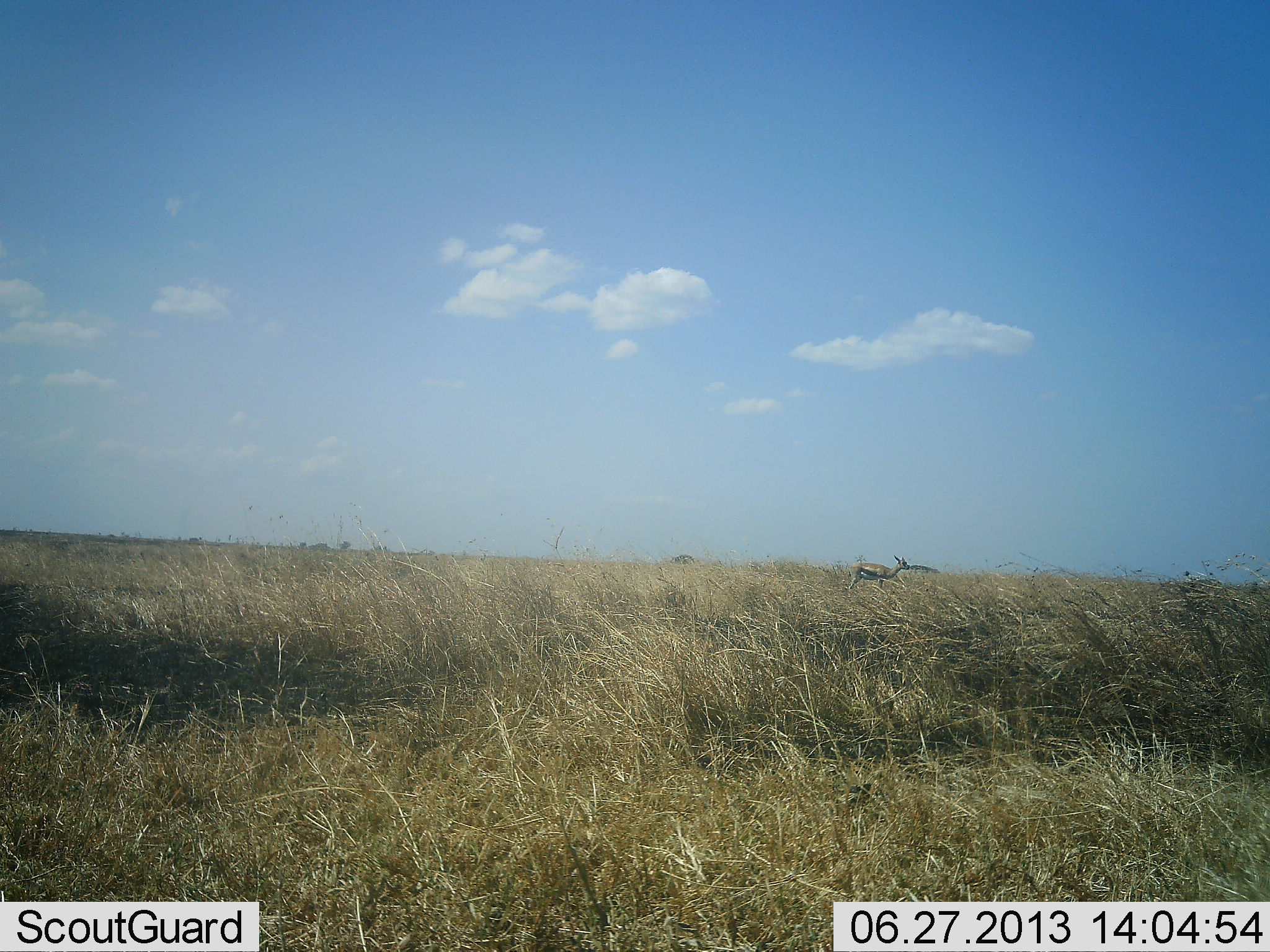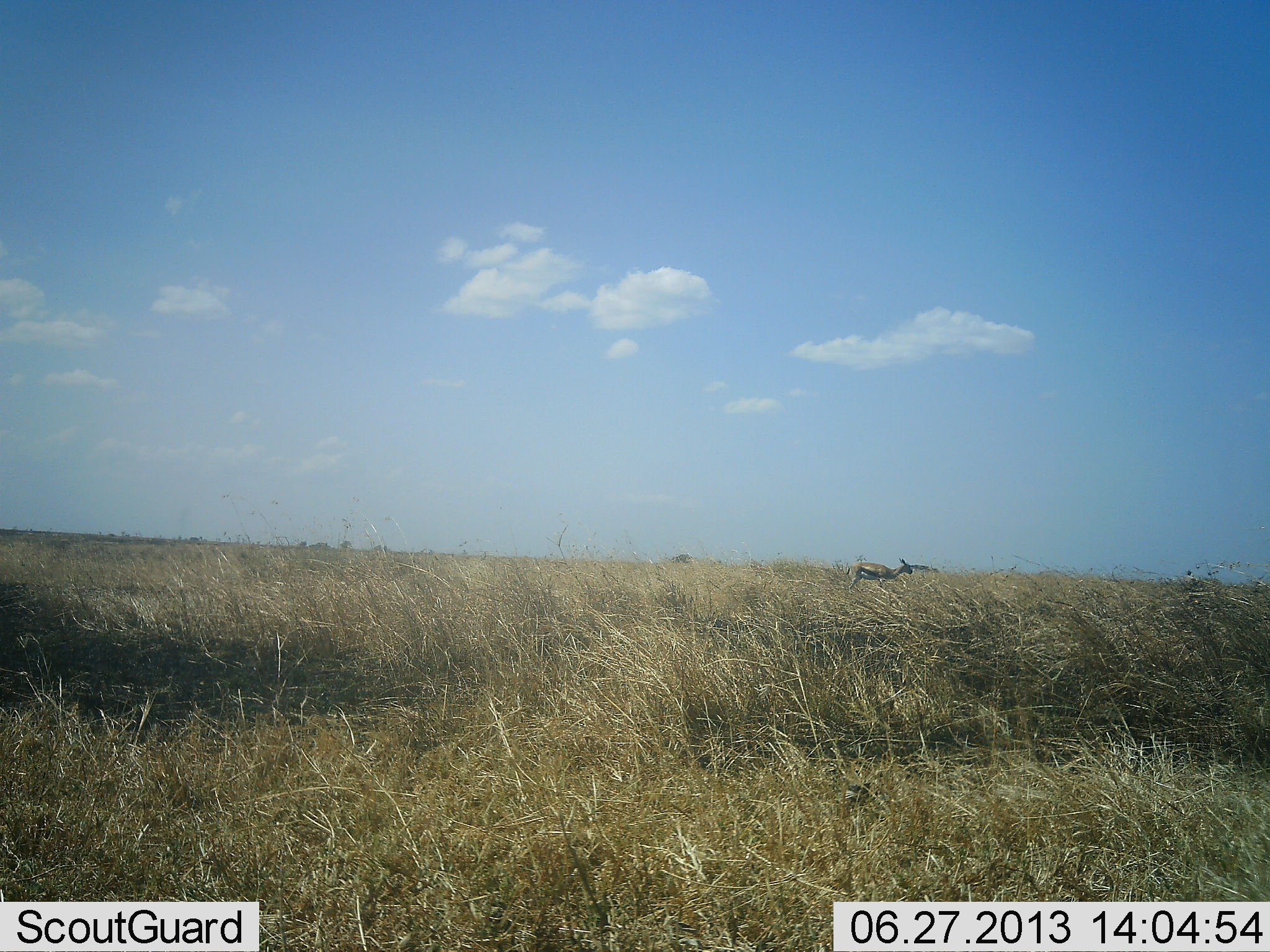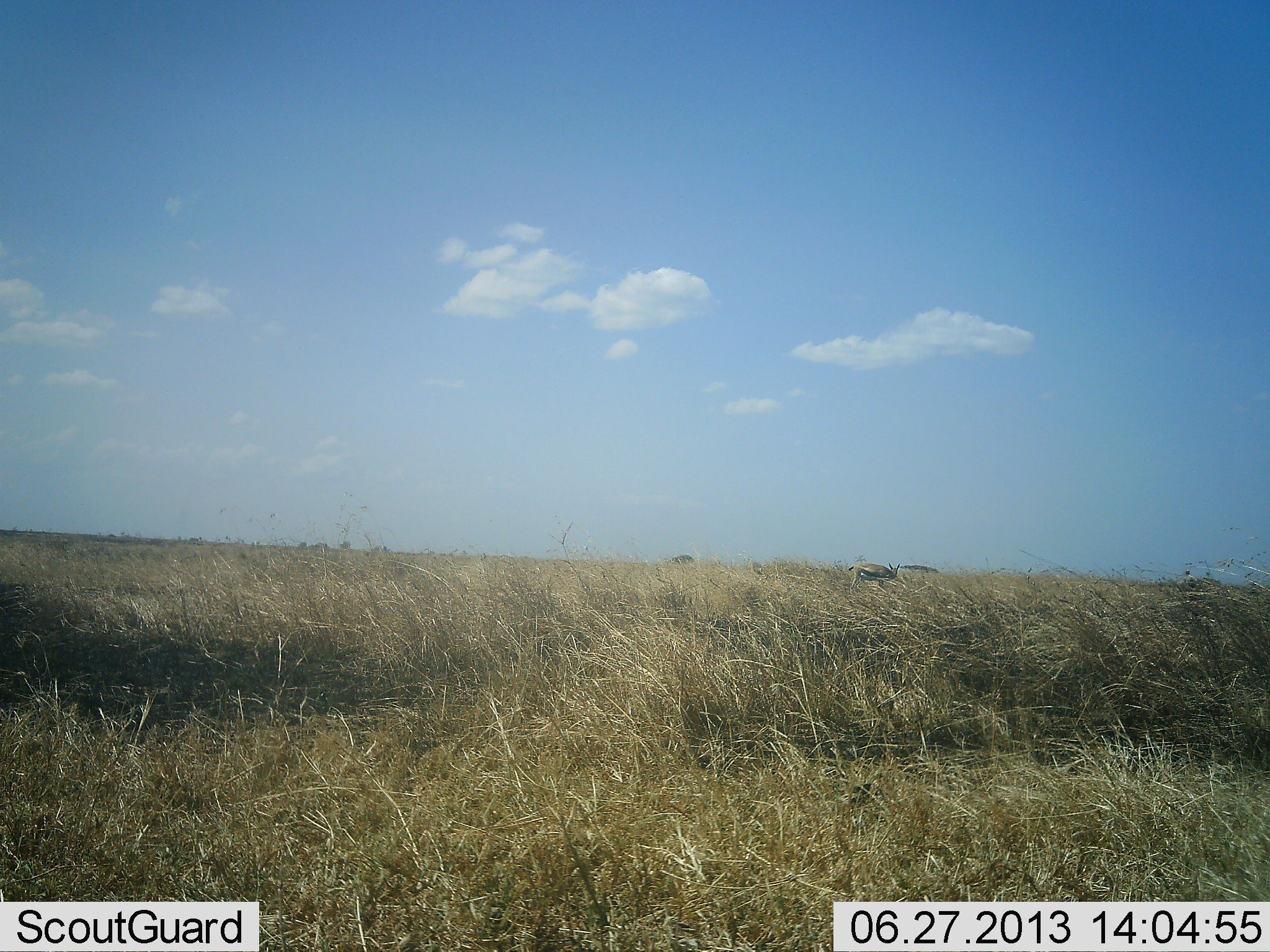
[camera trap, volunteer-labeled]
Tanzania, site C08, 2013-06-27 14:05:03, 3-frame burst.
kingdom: Animalia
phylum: Chordata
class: Mammalia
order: Artiodactyla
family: Bovidae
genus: Eudorcas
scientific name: Eudorcas thomsonii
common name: thomson's gazelle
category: gazellethomsons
Gazellethomsons (thomson's gazelle) (Eudorcas thomsonii), count 1. Behavior (volunteer vote fractions): standing 68%, resting 0%, moving 14%, interacting 0%. Young present (vote fraction): 0%. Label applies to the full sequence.